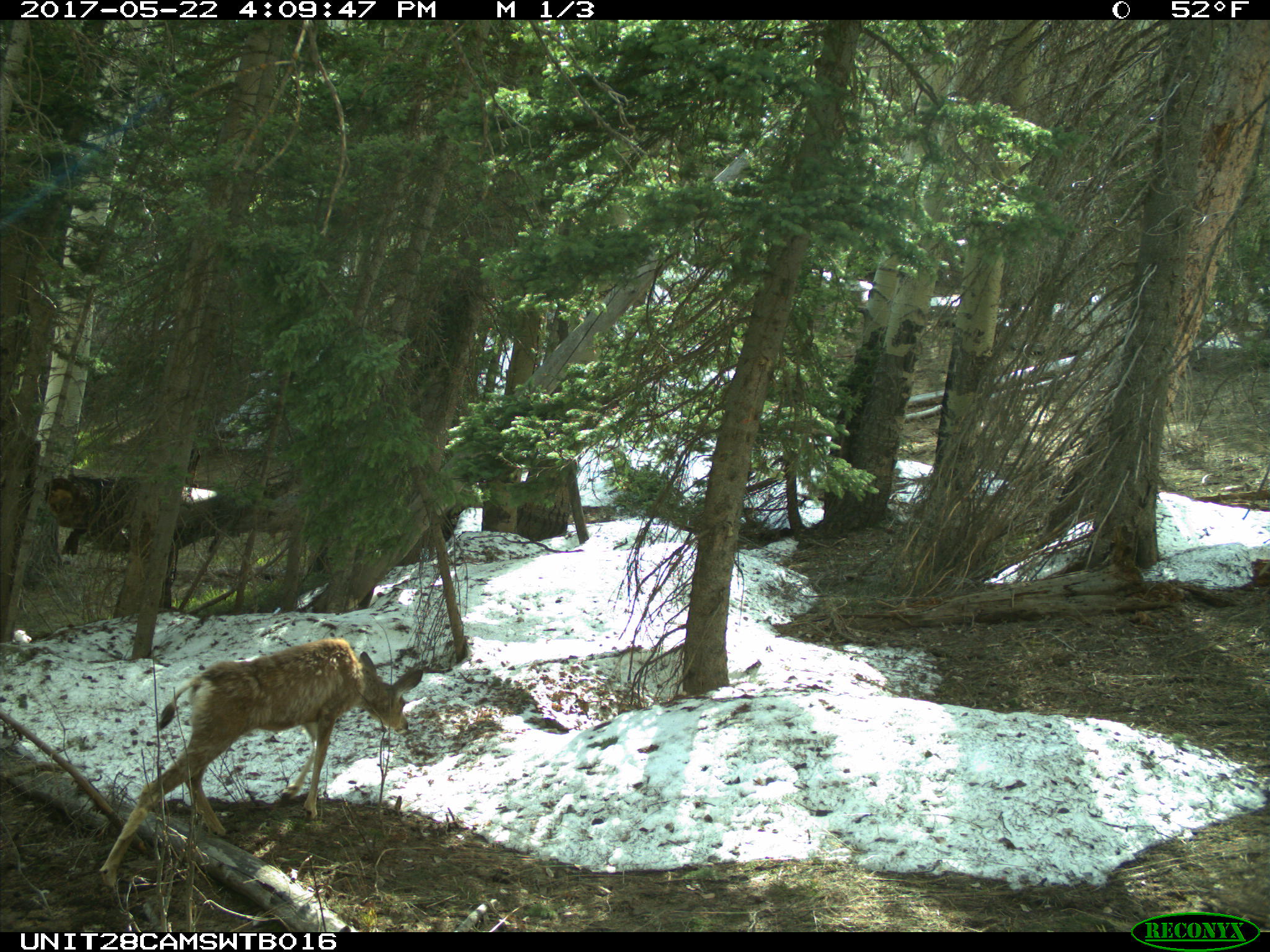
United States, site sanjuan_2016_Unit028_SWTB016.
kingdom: Animalia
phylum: Chordata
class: Mammalia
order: Artiodactyla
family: Cervidae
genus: Odocoileus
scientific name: Odocoileus hemionus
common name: mule deer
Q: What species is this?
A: Odocoileus hemionus (mule deer).